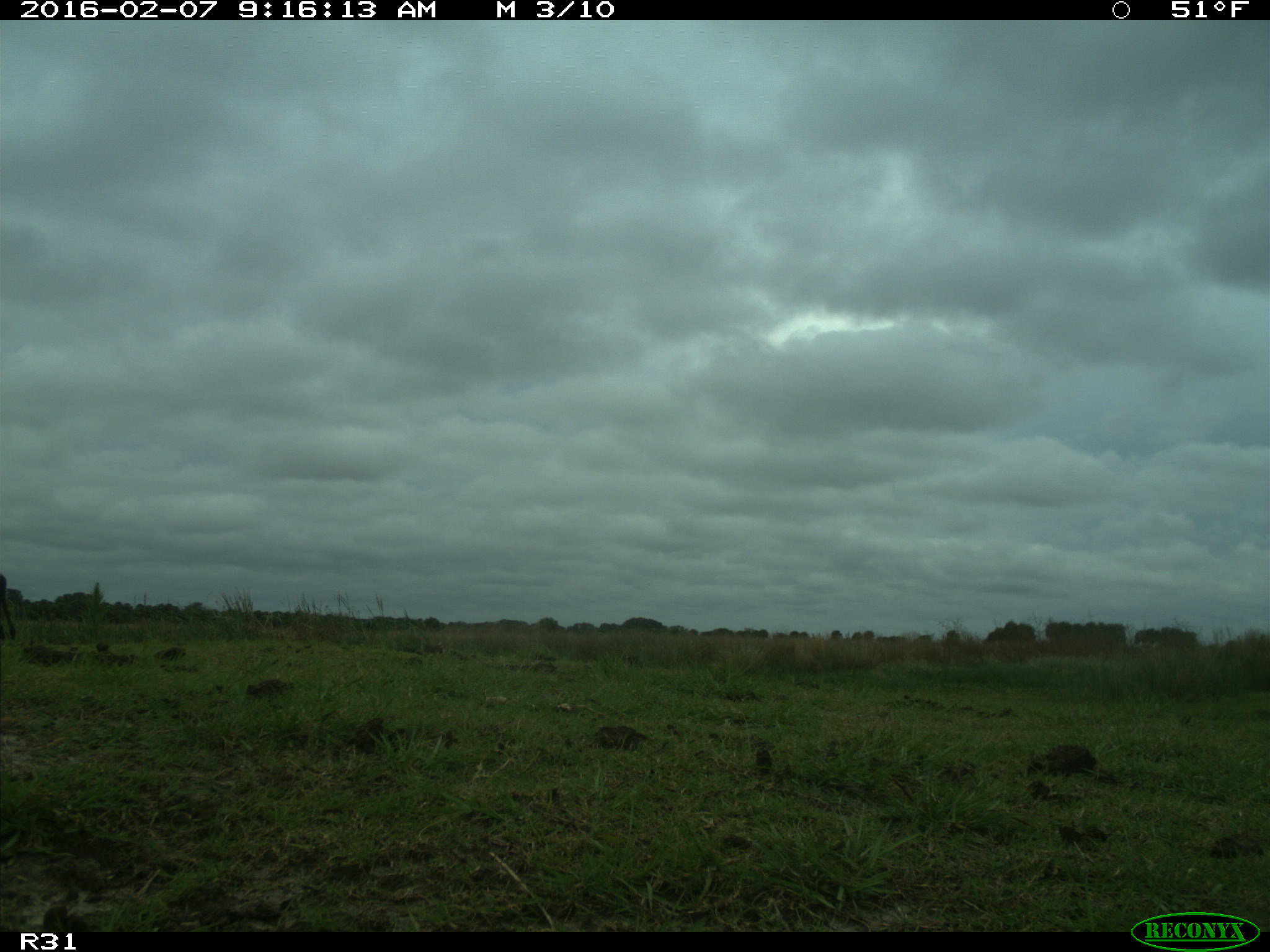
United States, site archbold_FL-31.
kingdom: Animalia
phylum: Chordata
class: Mammalia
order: Artiodactyla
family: Bovidae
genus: Bos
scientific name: Bos taurus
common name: domestic cow